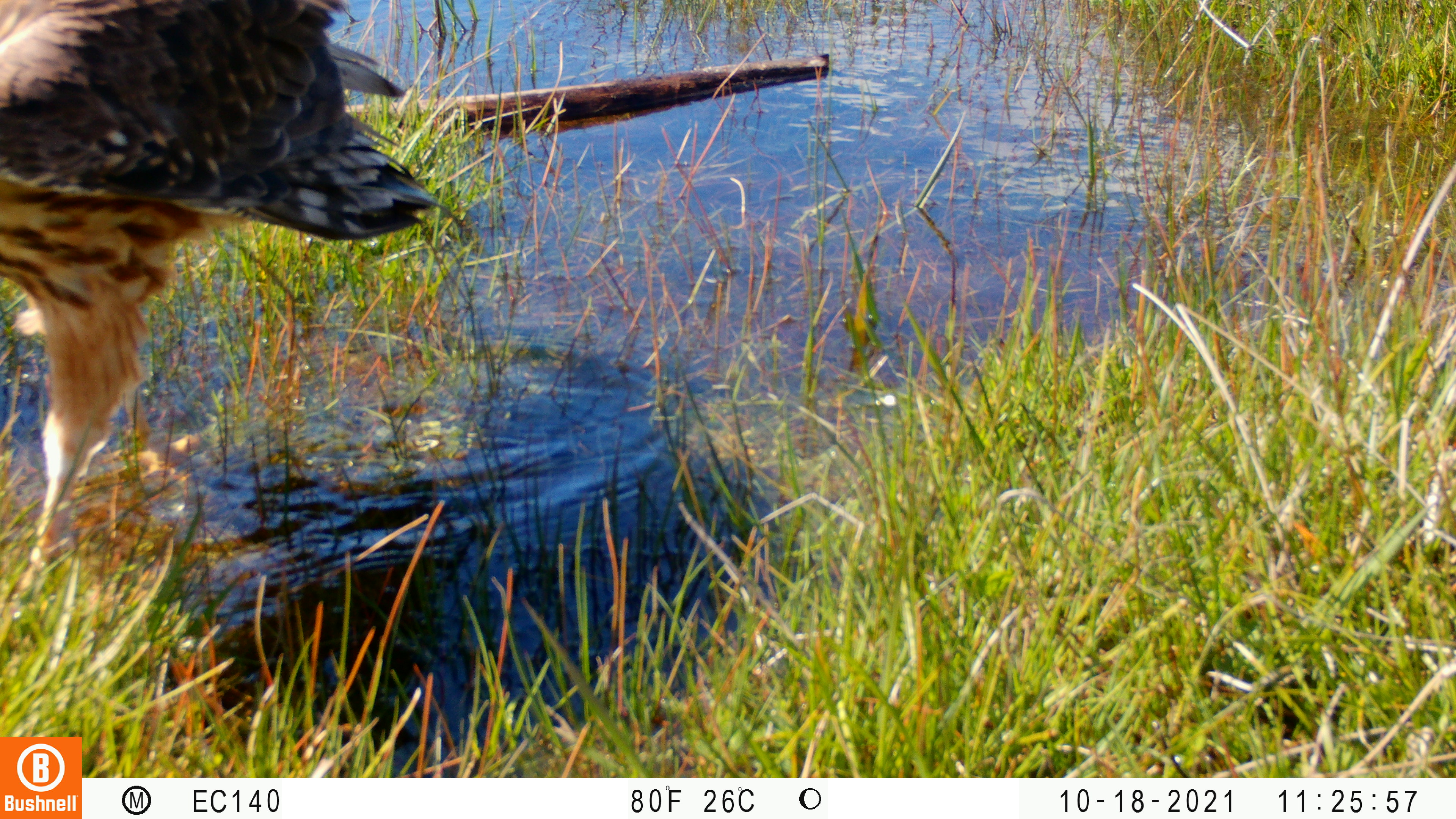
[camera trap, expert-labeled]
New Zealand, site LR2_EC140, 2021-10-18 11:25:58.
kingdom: Animalia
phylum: Chordata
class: Aves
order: Accipitriformes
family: Accipitridae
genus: Circus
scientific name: Circus approximans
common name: swamp harrier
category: harrier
Harrier (swamp harrier) (Circus approximans).